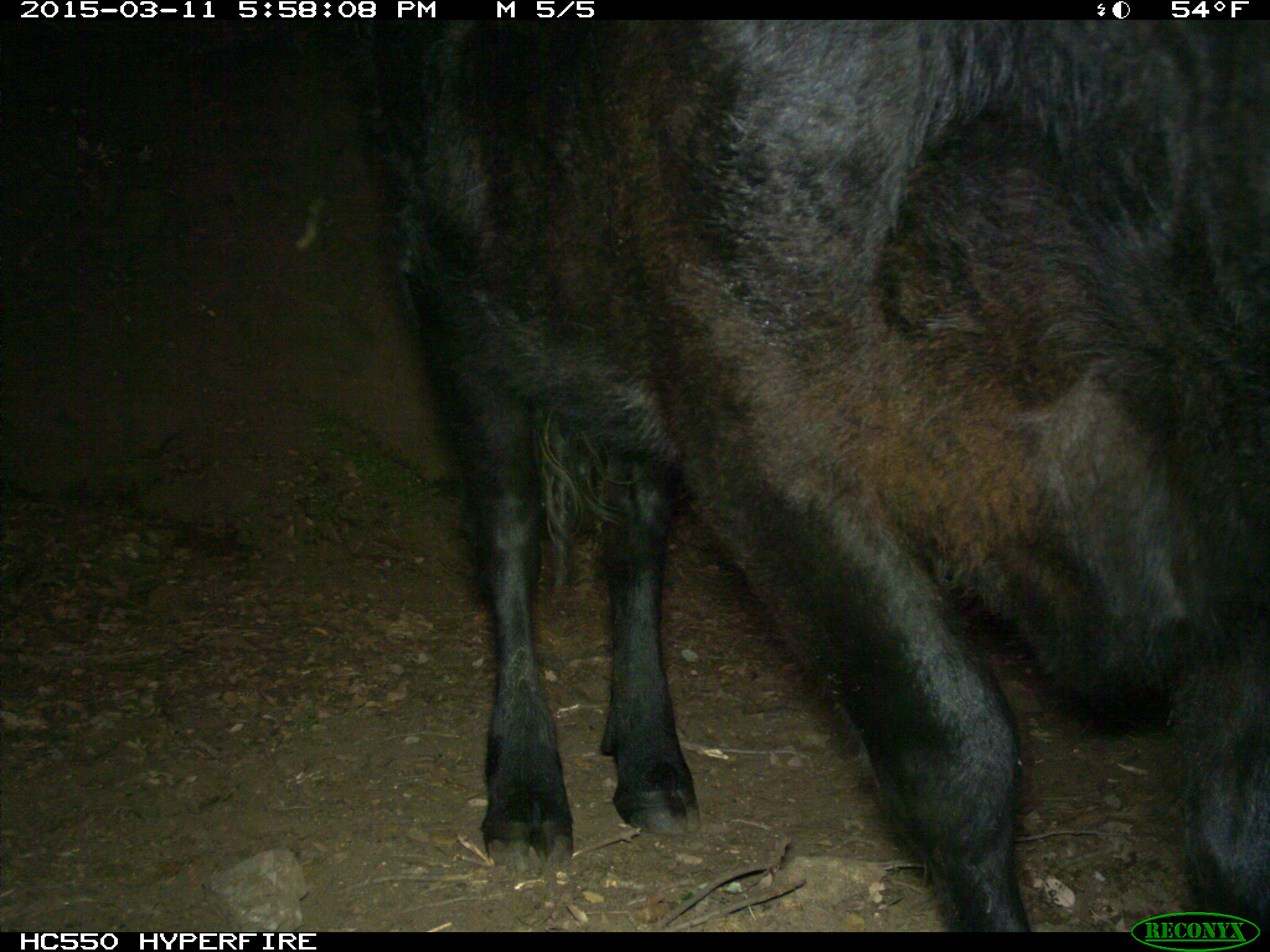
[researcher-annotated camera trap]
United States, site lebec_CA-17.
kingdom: Animalia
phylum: Chordata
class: Mammalia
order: Artiodactyla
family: Bovidae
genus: Bos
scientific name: Bos taurus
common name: domestic cow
Bos taurus (domestic cow).